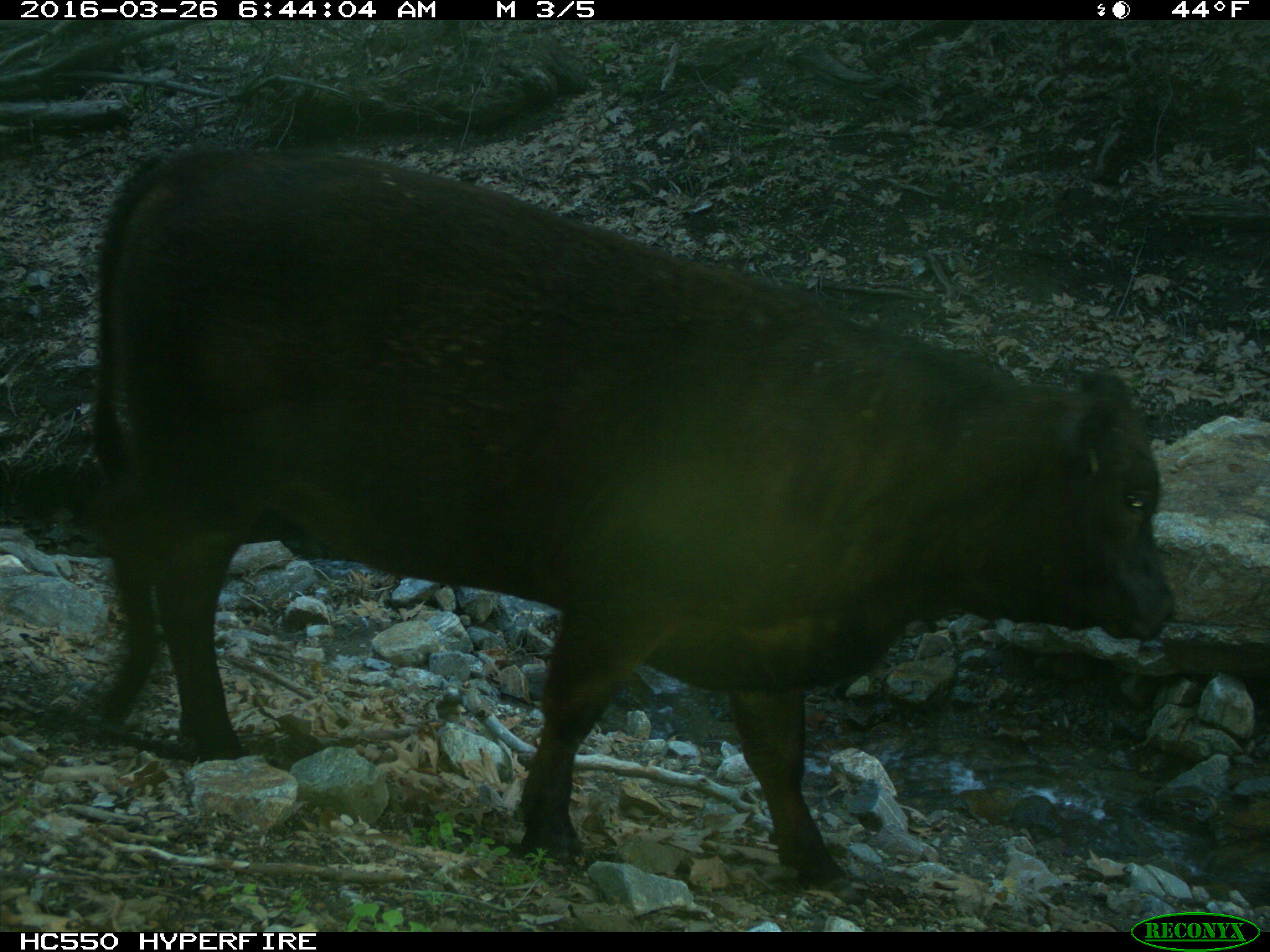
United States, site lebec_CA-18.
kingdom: Animalia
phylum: Chordata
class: Mammalia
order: Artiodactyla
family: Bovidae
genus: Bos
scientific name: Bos taurus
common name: domestic cow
Bos taurus (domestic cow).